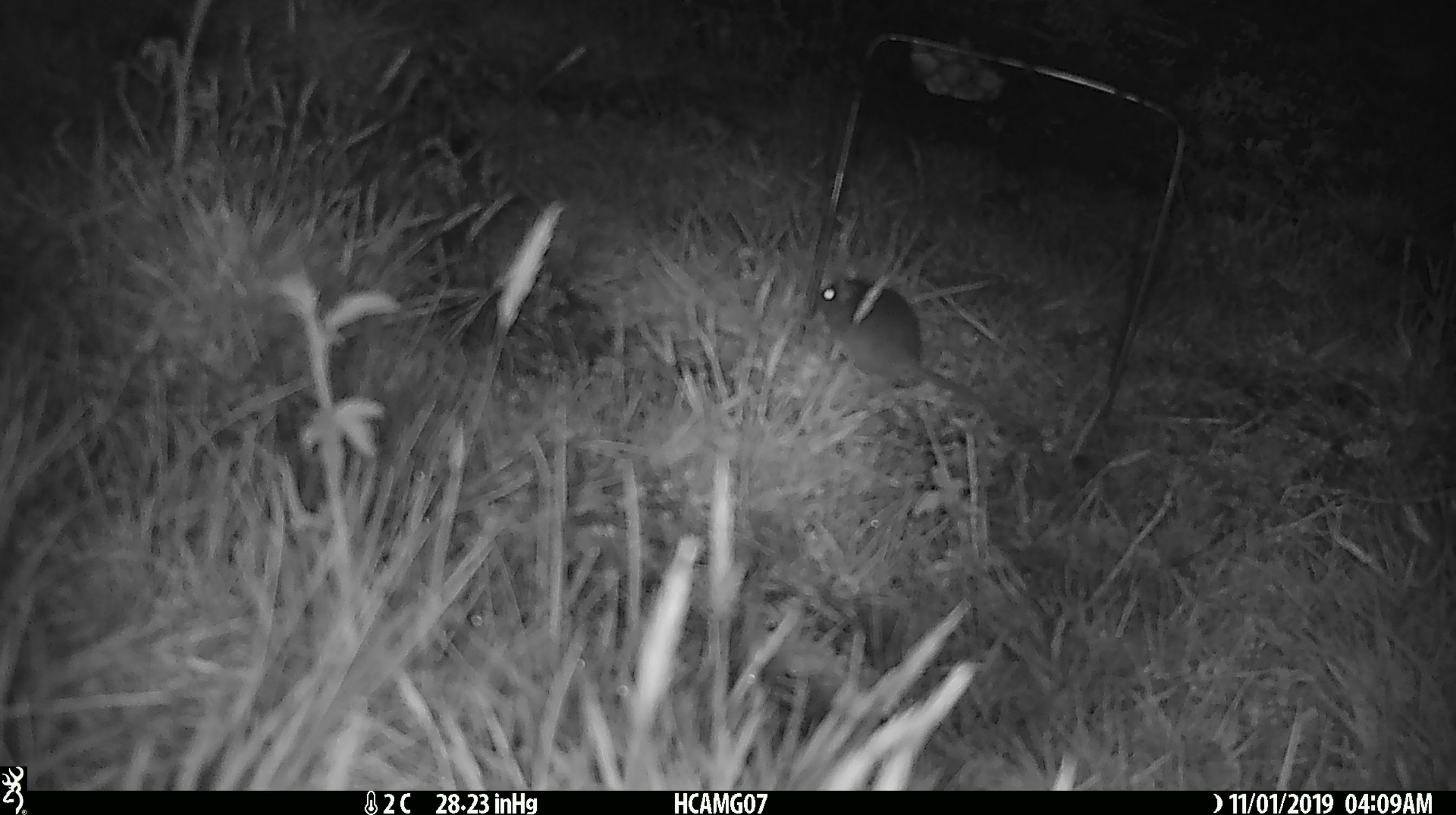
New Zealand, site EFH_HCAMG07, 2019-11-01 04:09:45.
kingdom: Animalia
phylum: Chordata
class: Mammalia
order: Rodentia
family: Muridae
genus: Mus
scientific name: Mus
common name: mouse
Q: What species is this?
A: Mouse (Mus).